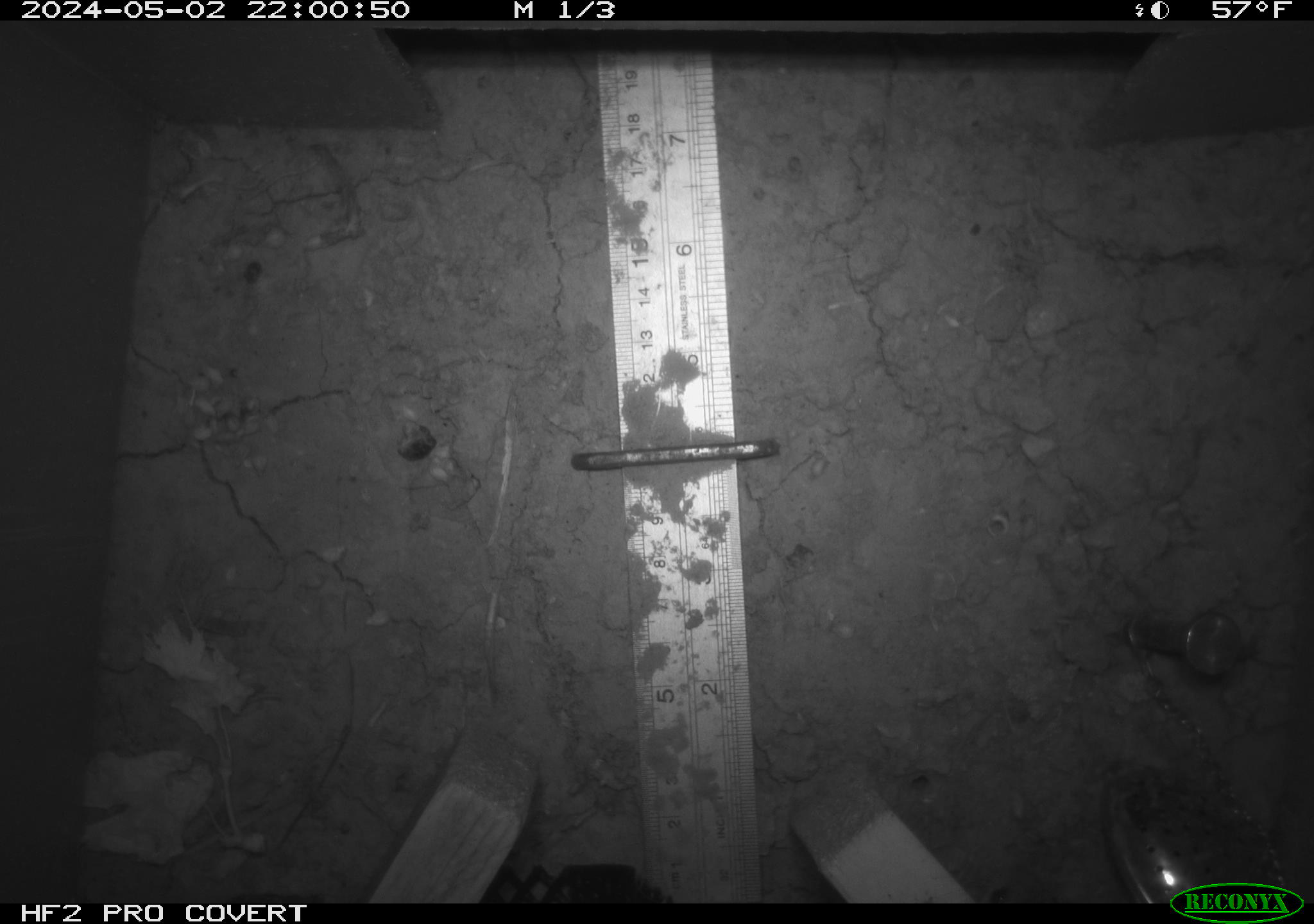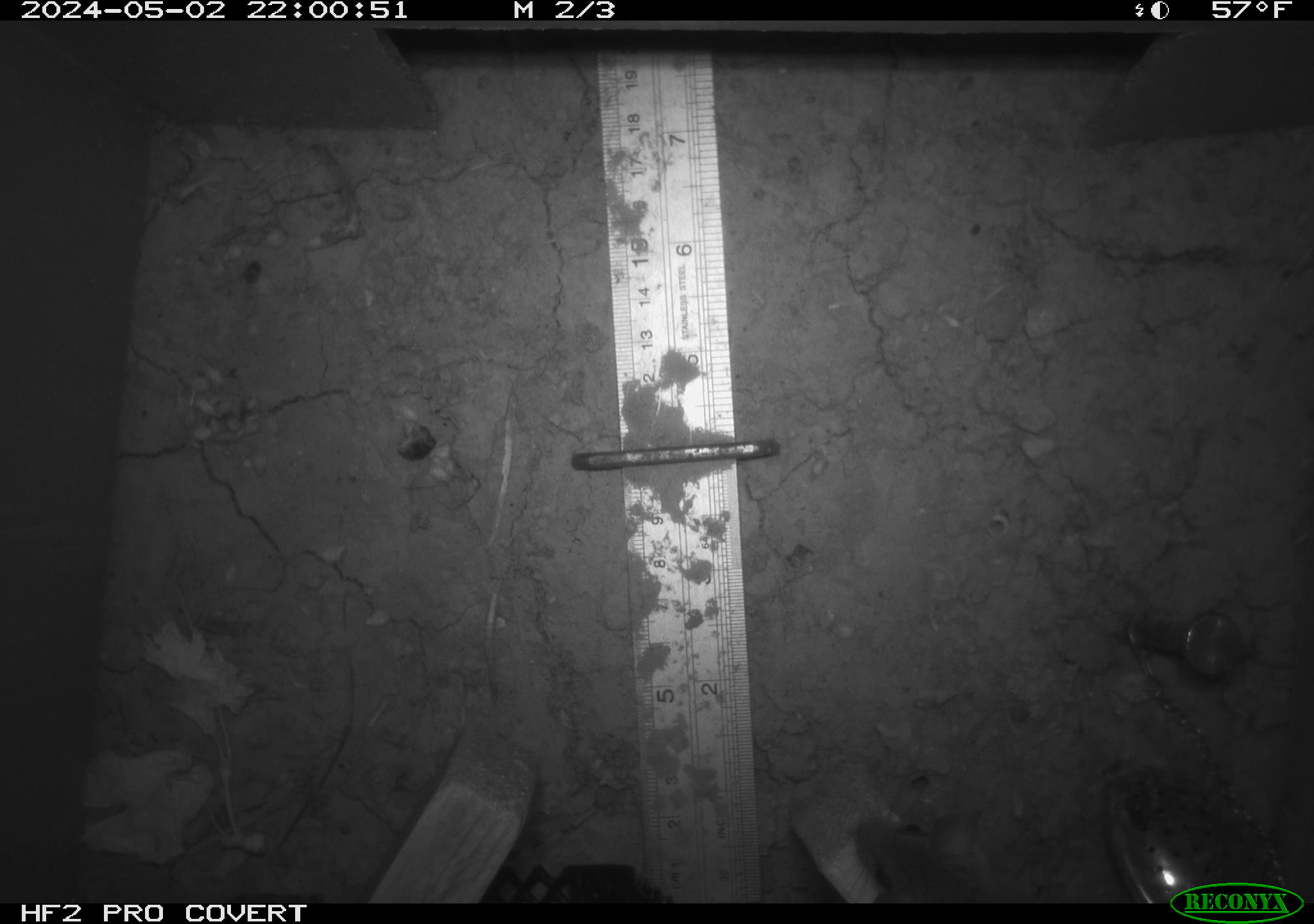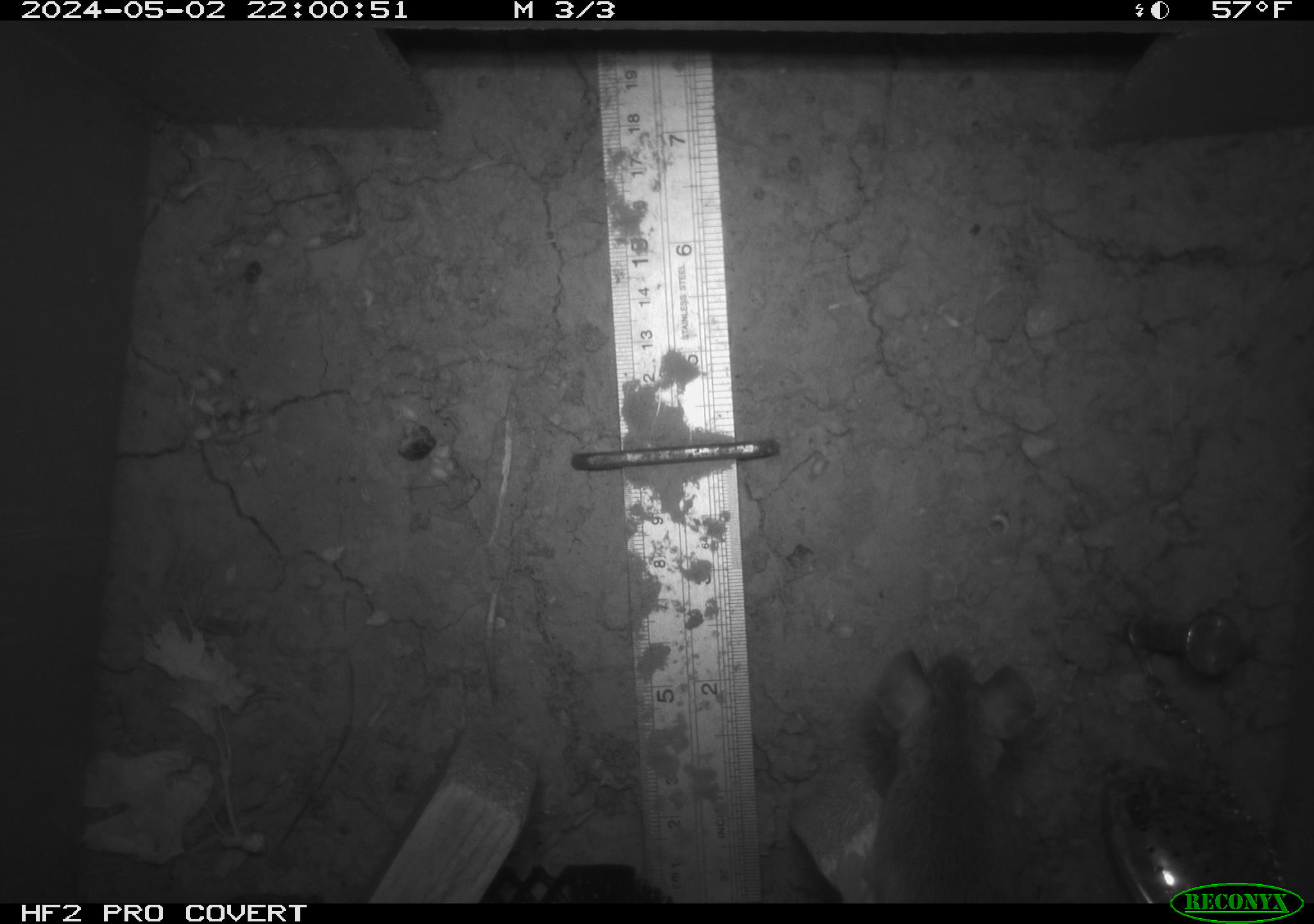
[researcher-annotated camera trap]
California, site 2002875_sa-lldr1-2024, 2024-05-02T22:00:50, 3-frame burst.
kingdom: Animalia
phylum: Chordata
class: Mammalia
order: Rodentia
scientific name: Rodentia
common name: mouse species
Mouse species (Rodentia).